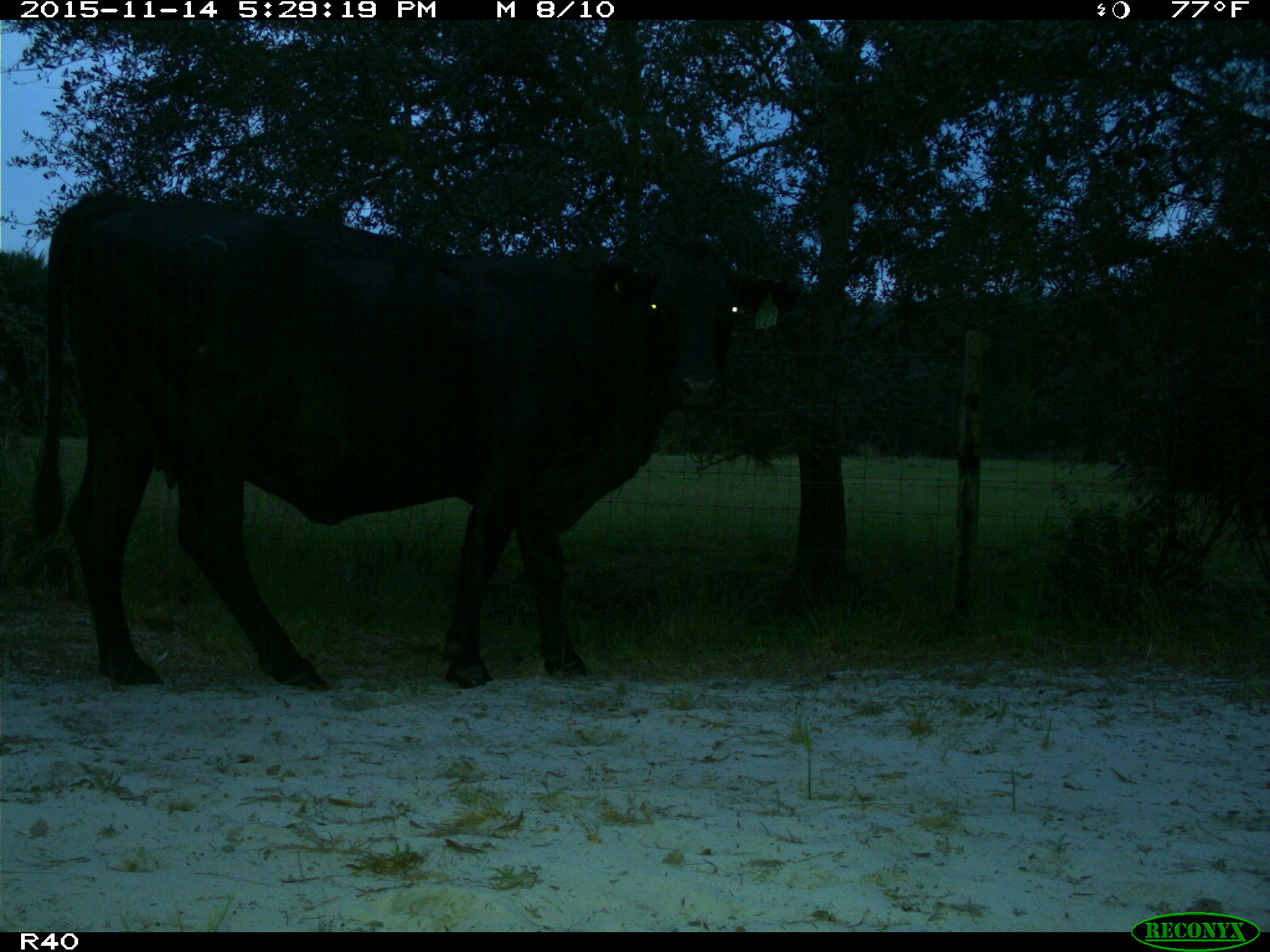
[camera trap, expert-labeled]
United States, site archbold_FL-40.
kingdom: Animalia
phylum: Chordata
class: Mammalia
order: Artiodactyla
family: Bovidae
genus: Bos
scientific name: Bos taurus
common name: domestic cow